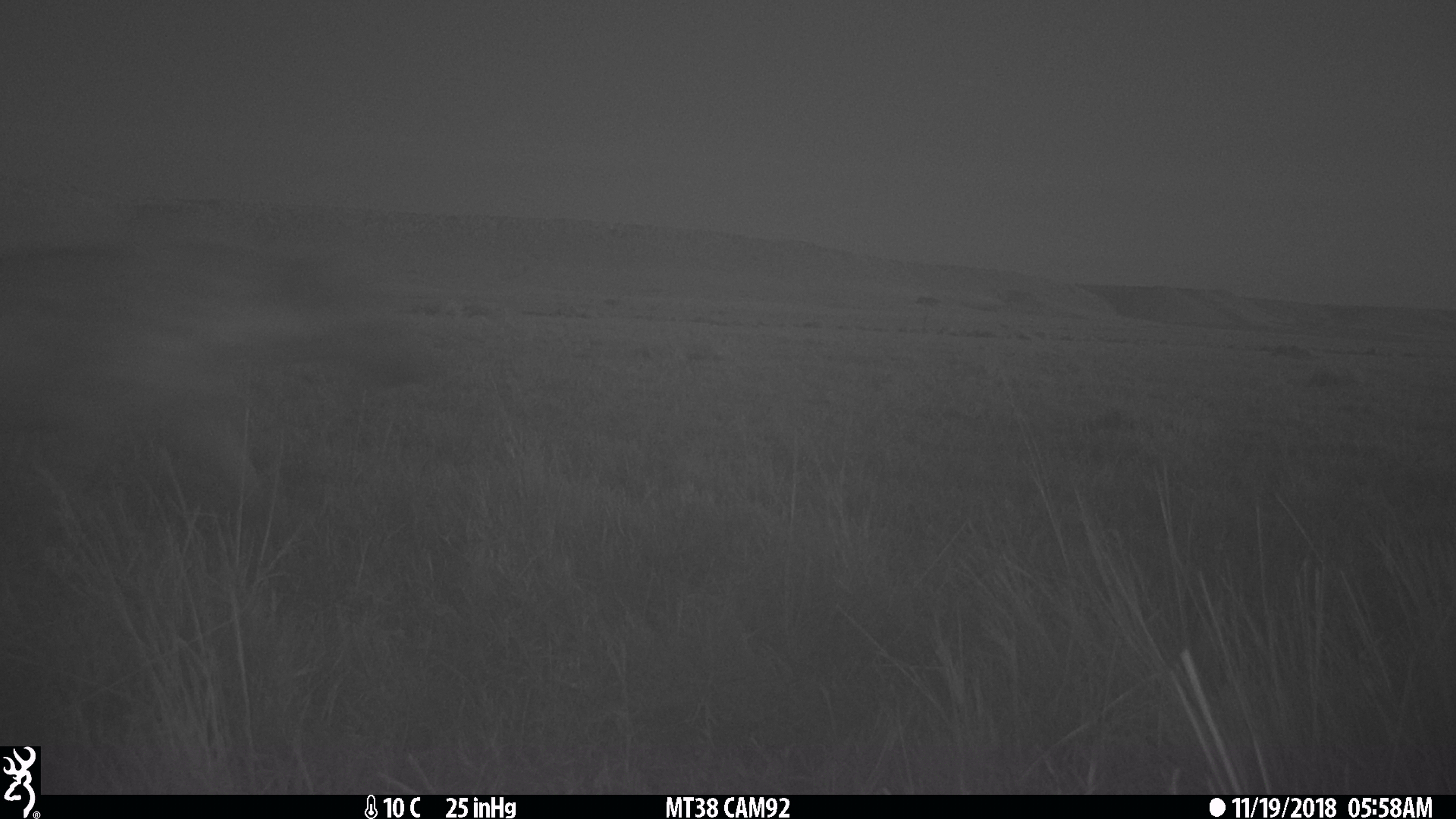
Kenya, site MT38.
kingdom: Animalia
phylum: Chordata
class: Mammalia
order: Carnivora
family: Hyaenidae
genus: Crocuta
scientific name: Crocuta crocuta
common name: spotted hyena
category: hyena spotted